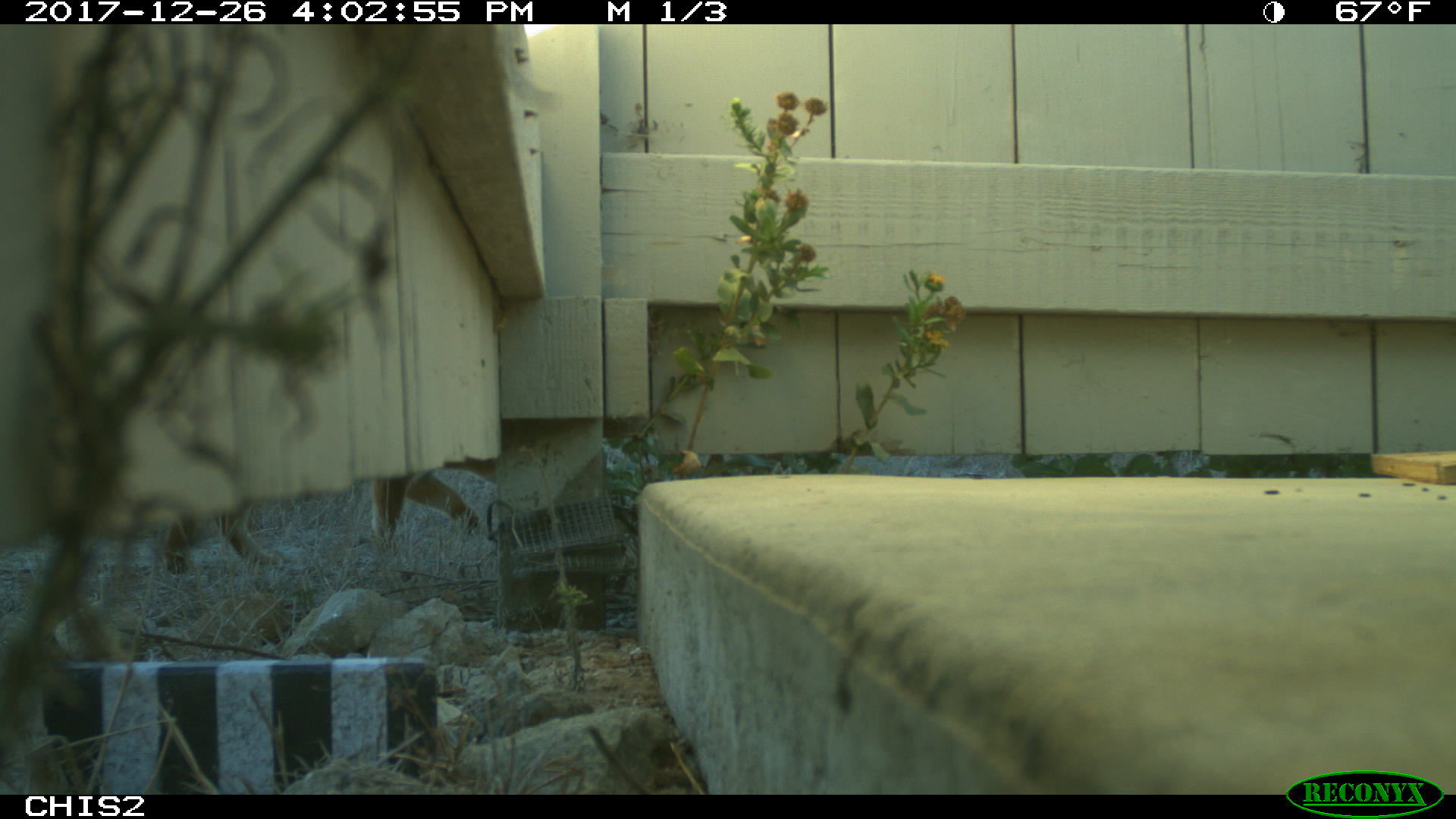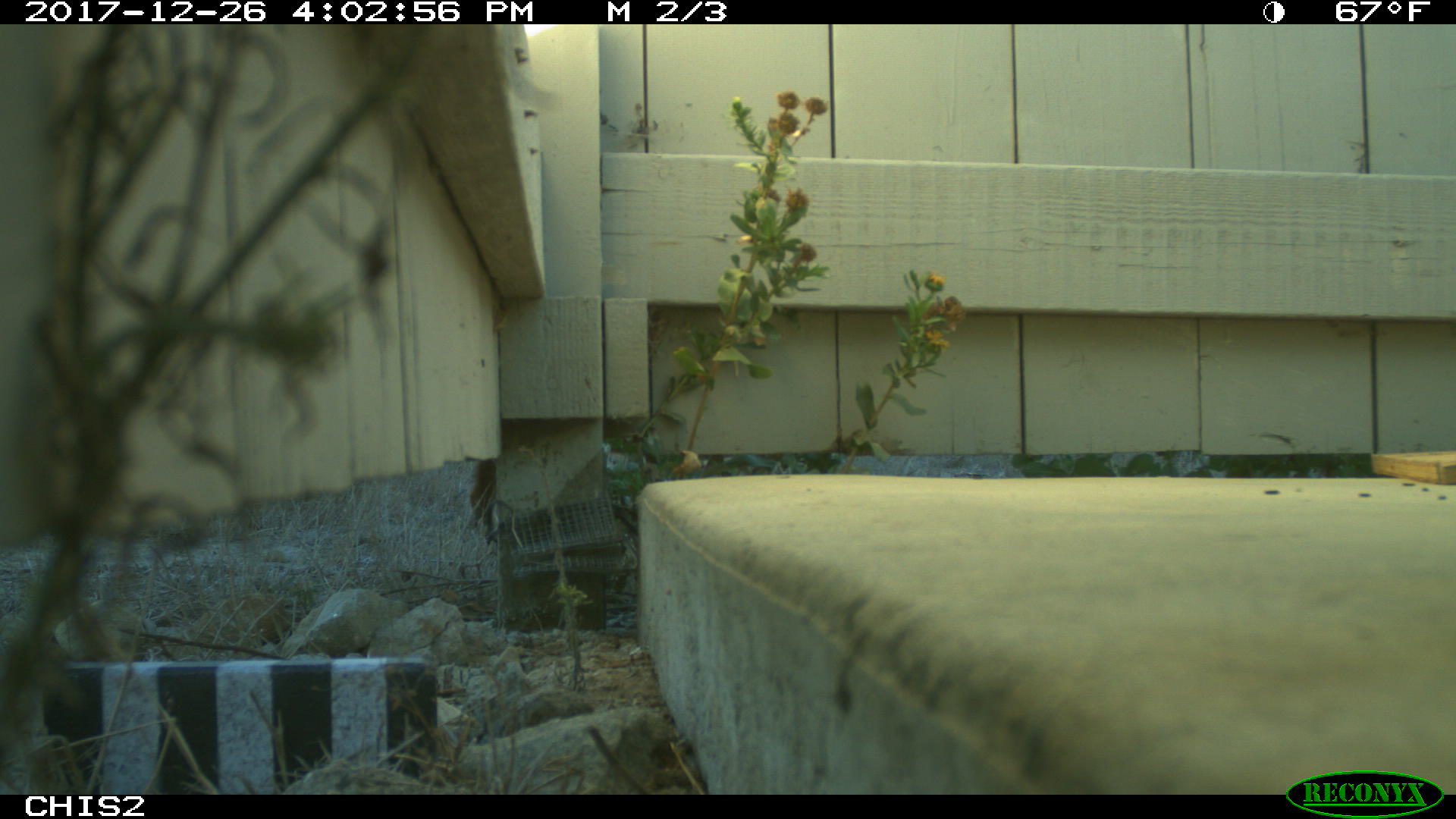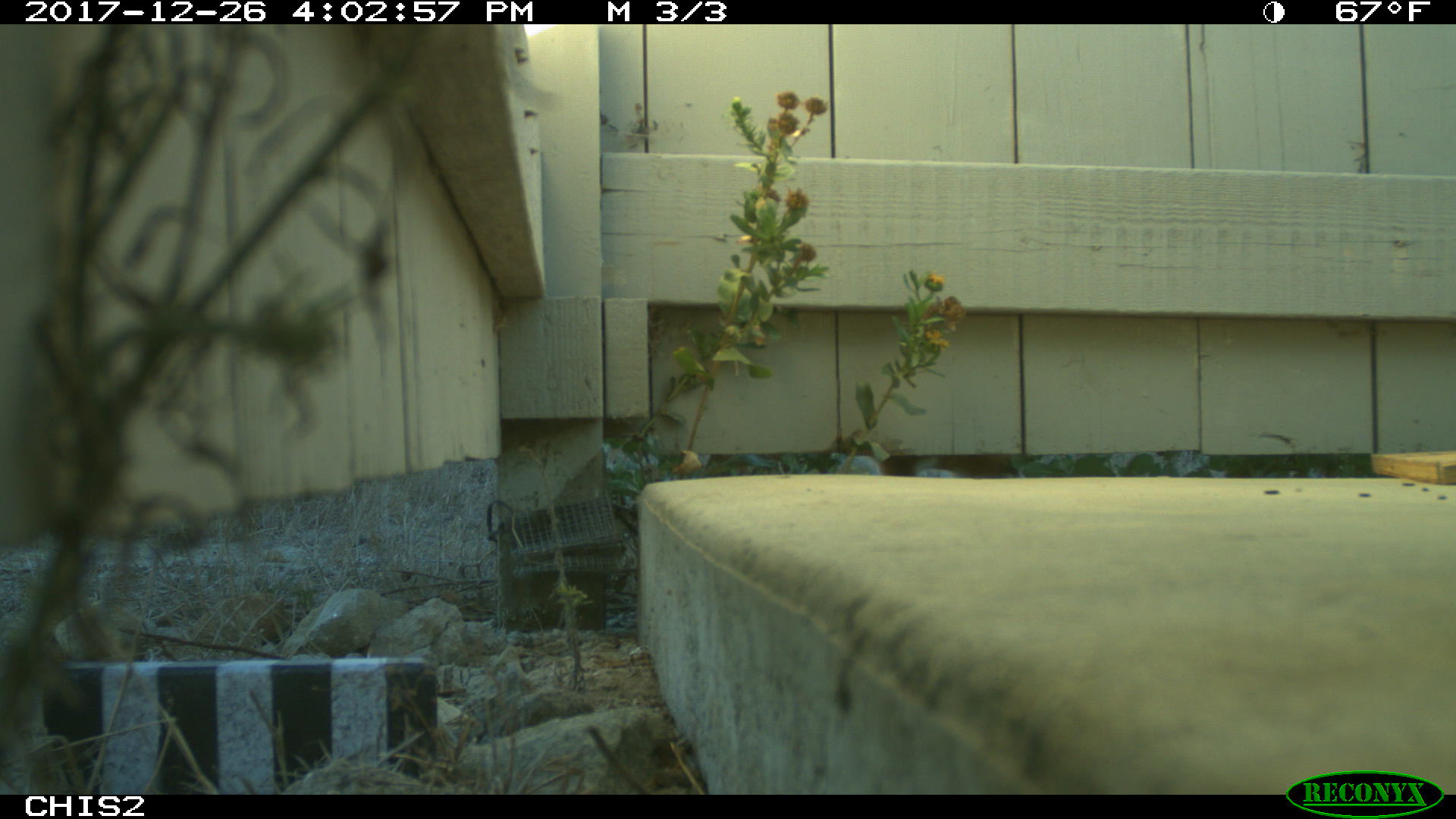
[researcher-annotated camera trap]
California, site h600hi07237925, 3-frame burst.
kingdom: Animalia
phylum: Chordata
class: Mammalia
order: Carnivora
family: Canidae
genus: Urocyon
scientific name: Urocyon littoralis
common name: island fox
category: fox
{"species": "fox (island fox) (Urocyon littoralis)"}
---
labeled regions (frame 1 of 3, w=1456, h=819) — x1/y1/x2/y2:
fox: 371/456/499/549; 158/504/278/571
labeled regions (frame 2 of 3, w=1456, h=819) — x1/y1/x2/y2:
fox: 469/457/497/531